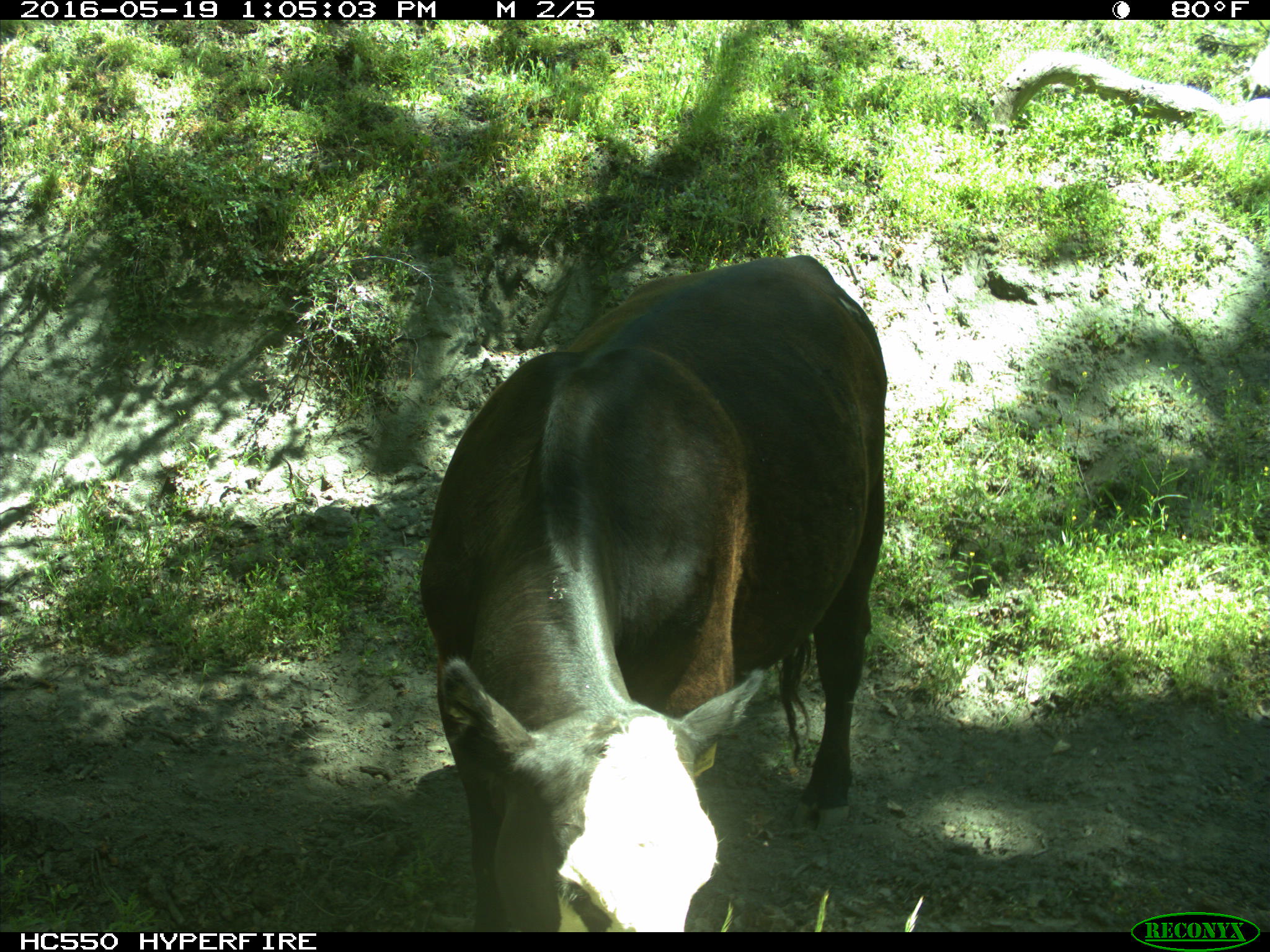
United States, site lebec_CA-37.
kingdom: Animalia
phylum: Chordata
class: Mammalia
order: Artiodactyla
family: Bovidae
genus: Bos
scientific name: Bos taurus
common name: domestic cow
Bos taurus (domestic cow).